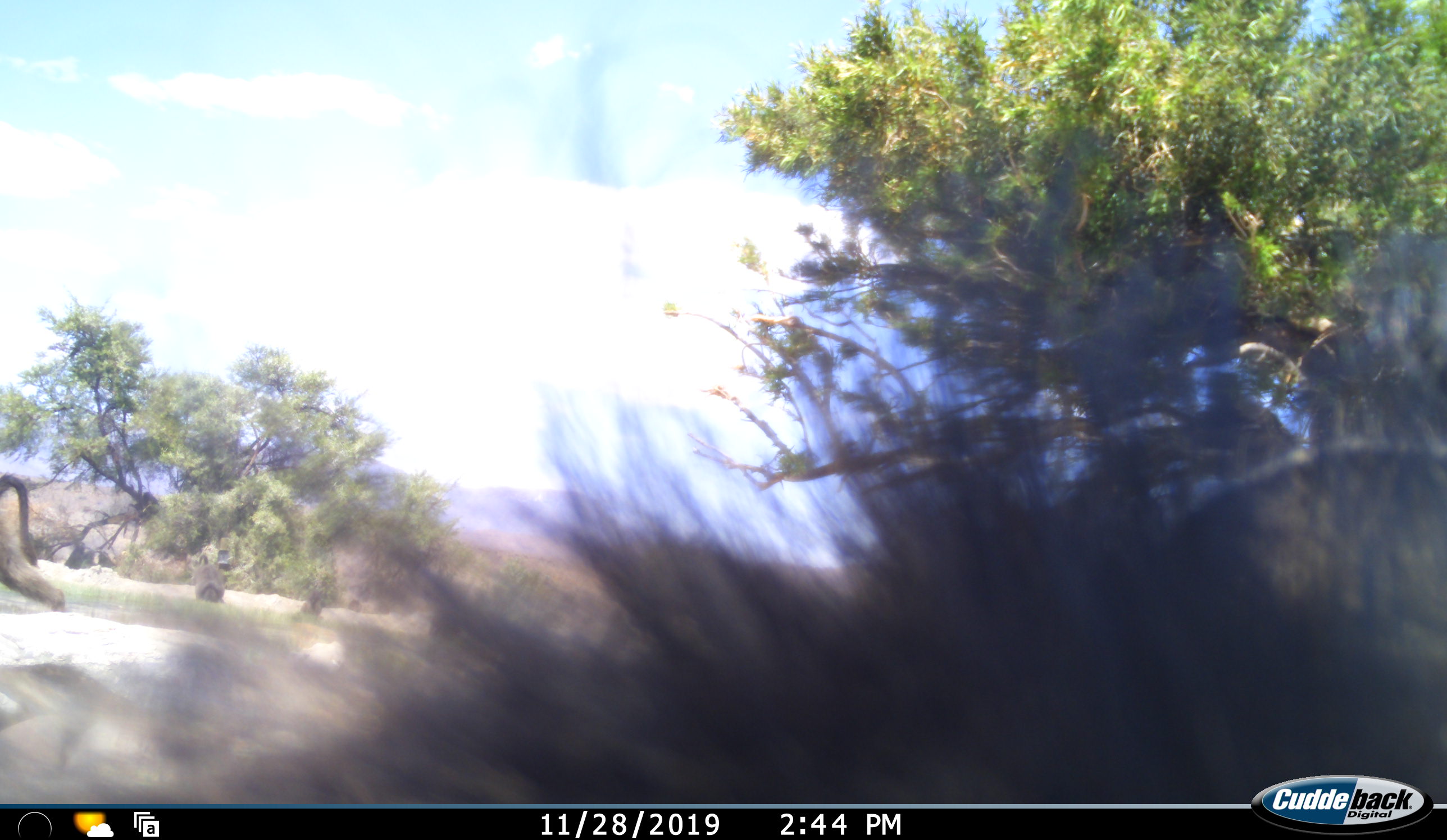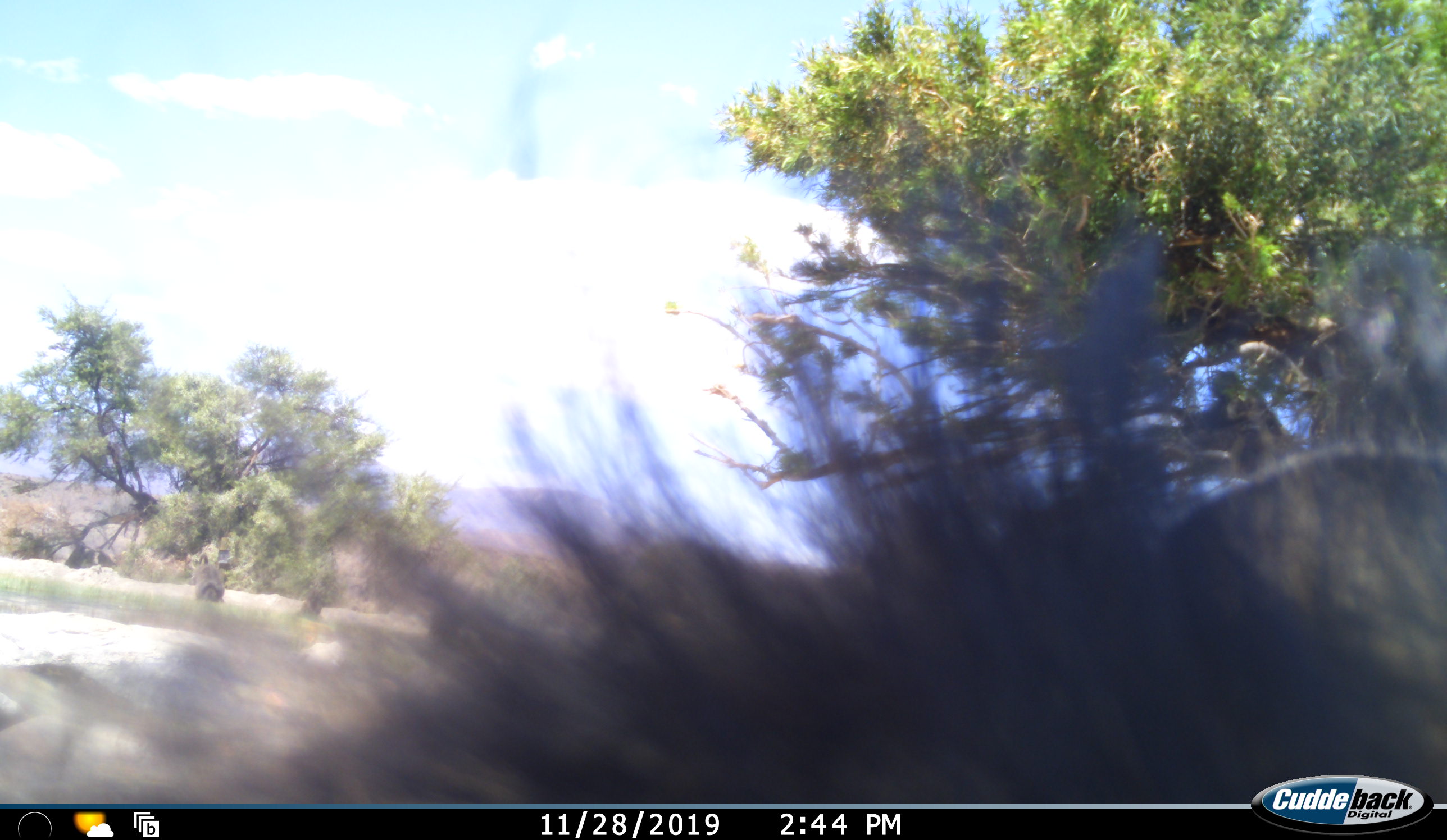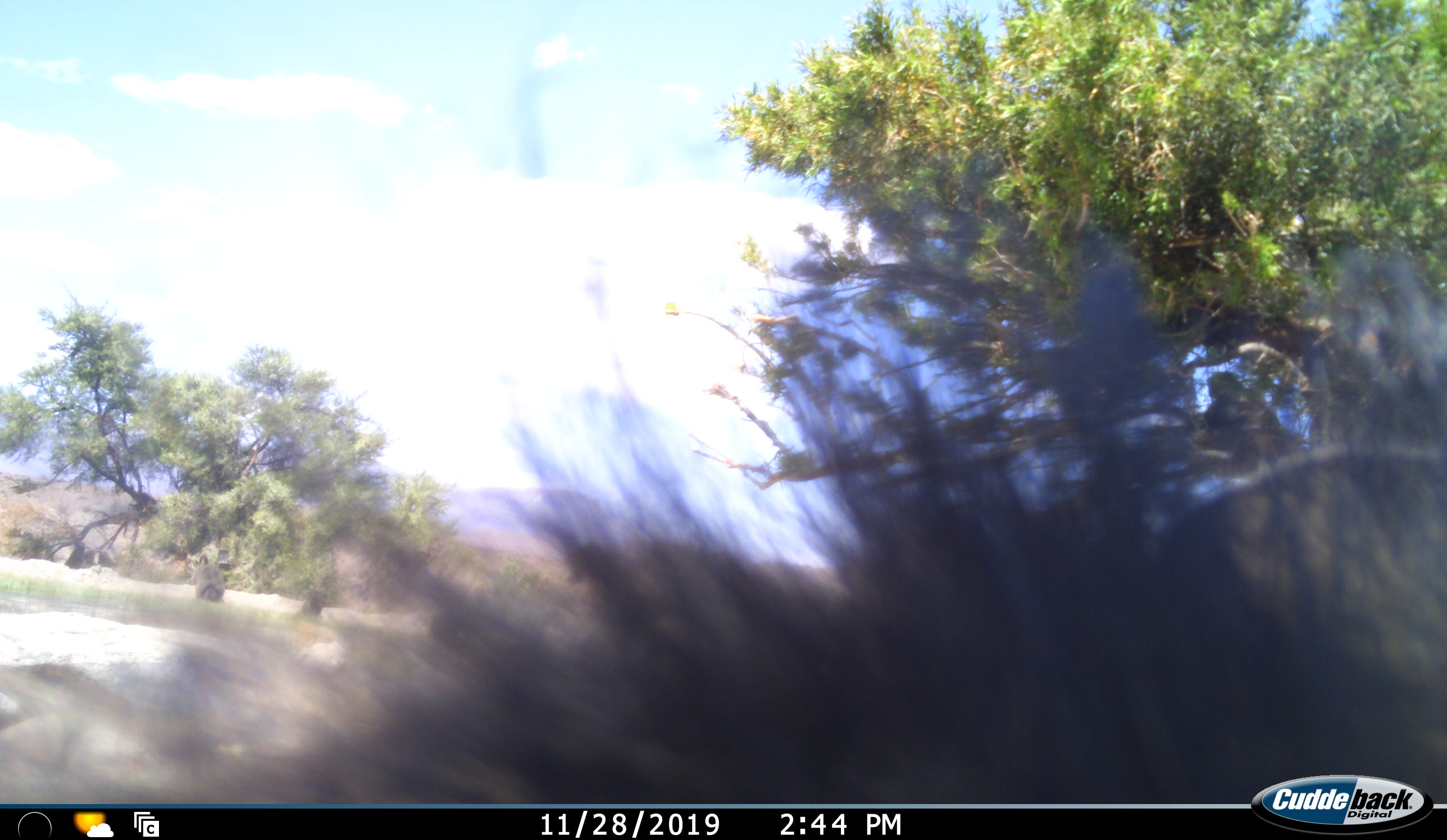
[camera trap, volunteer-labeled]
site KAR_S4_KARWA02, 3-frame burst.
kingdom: Animalia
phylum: Chordata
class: Mammalia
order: Primates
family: Cercopithecidae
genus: Papio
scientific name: Papio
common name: baboon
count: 2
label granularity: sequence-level